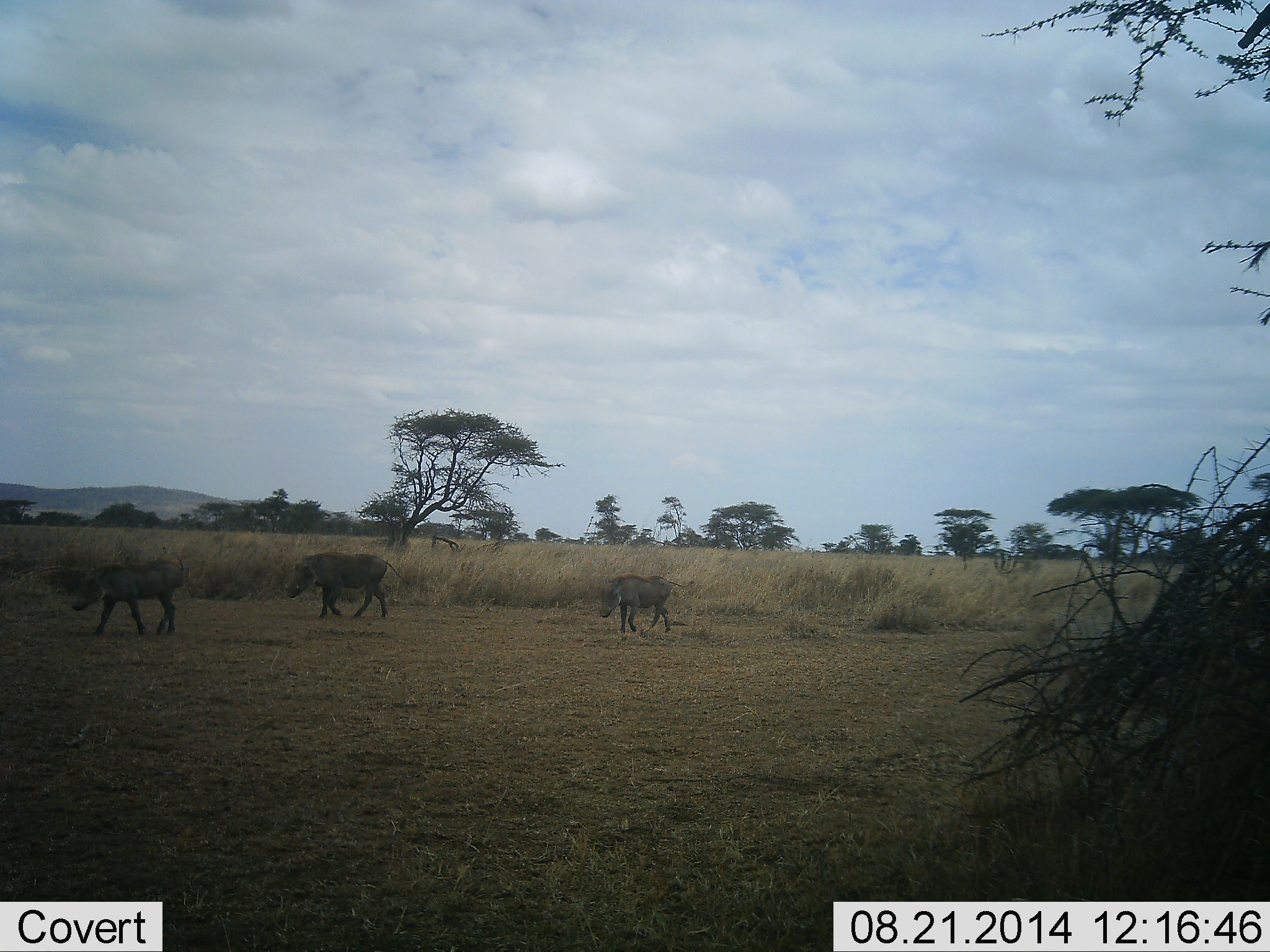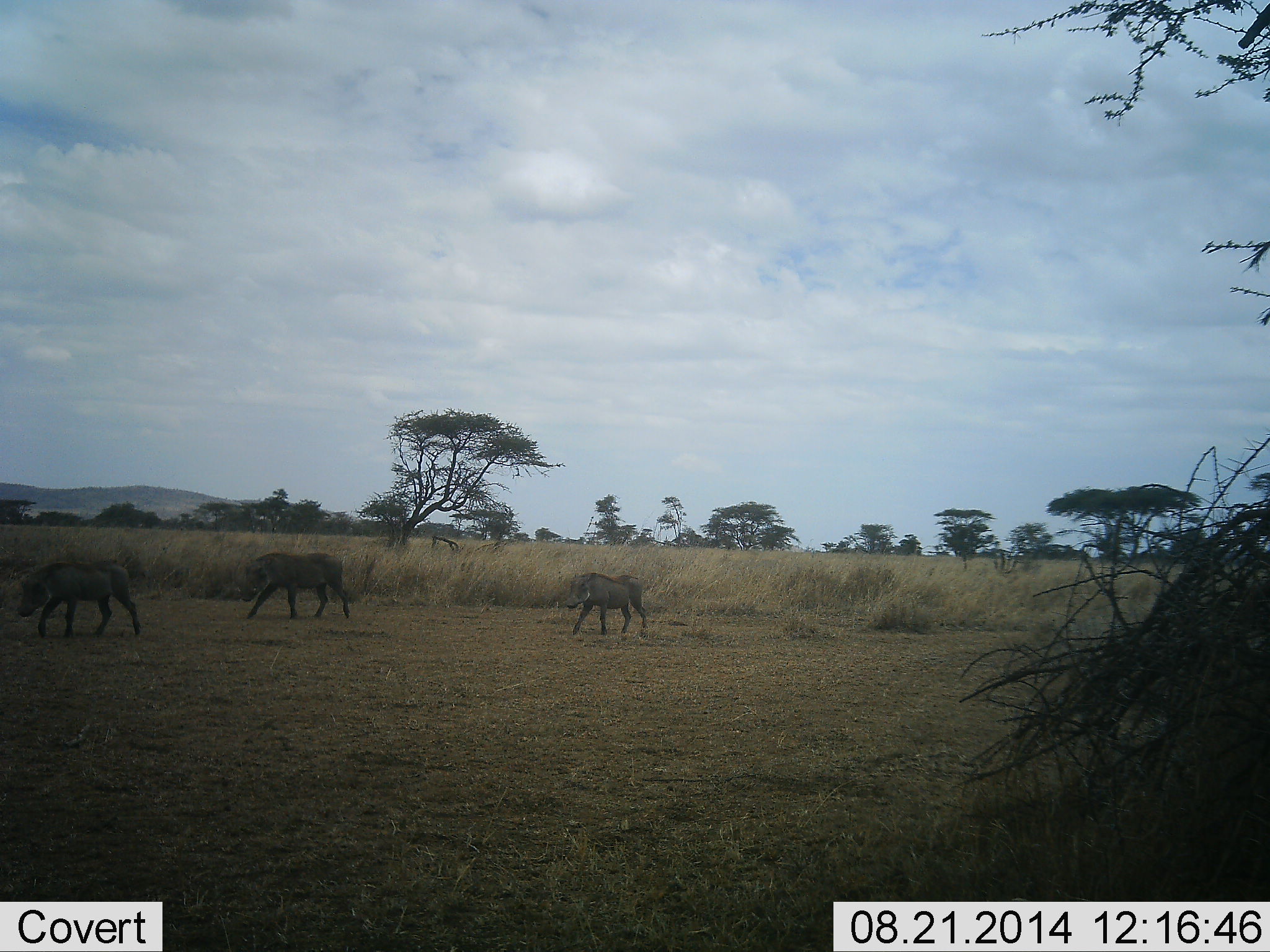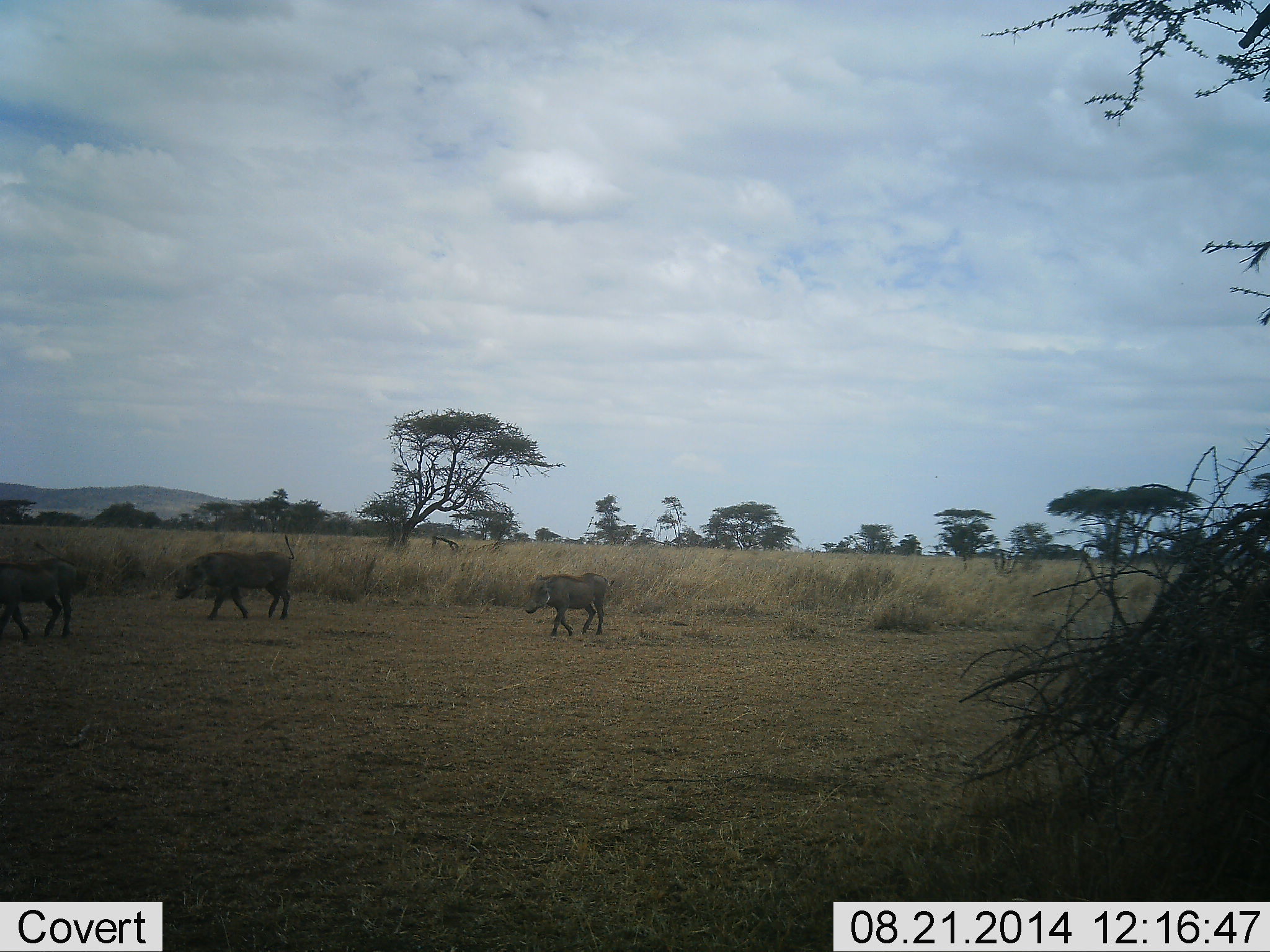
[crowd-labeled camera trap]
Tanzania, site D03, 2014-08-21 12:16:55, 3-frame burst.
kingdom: Animalia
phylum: Chordata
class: Mammalia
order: Artiodactyla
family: Suidae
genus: Phacochoerus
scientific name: Phacochoerus africanus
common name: warthog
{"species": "warthog (Phacochoerus africanus)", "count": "3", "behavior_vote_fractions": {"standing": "10%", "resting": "0%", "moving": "90%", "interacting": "0%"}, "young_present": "0%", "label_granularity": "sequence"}